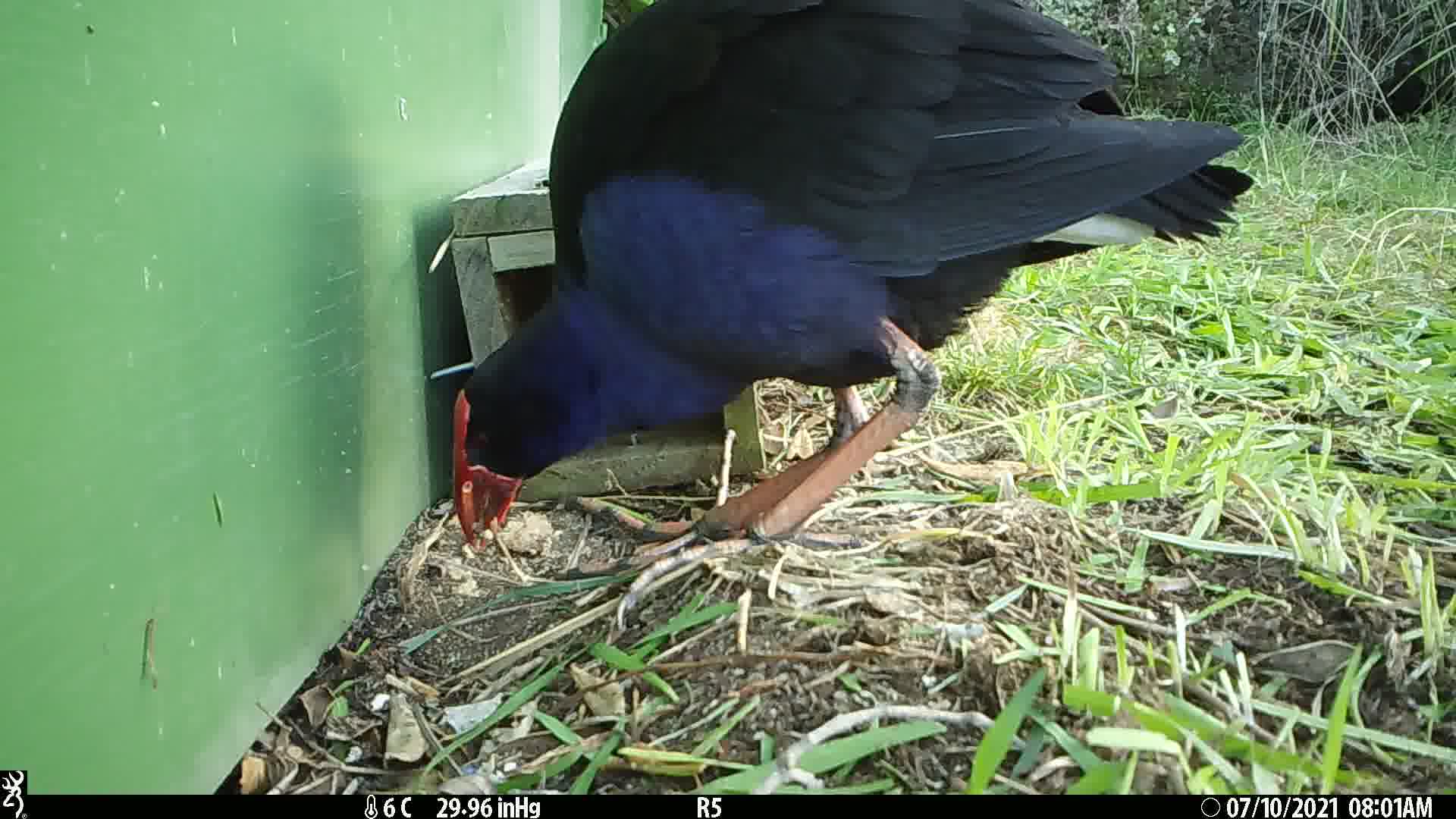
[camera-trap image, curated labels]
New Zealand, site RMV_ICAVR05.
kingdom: Animalia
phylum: Chordata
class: Aves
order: Gruiformes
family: Rallidae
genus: Porphyrio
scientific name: Porphyrio melanotus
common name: australasian swamphen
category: pukeko